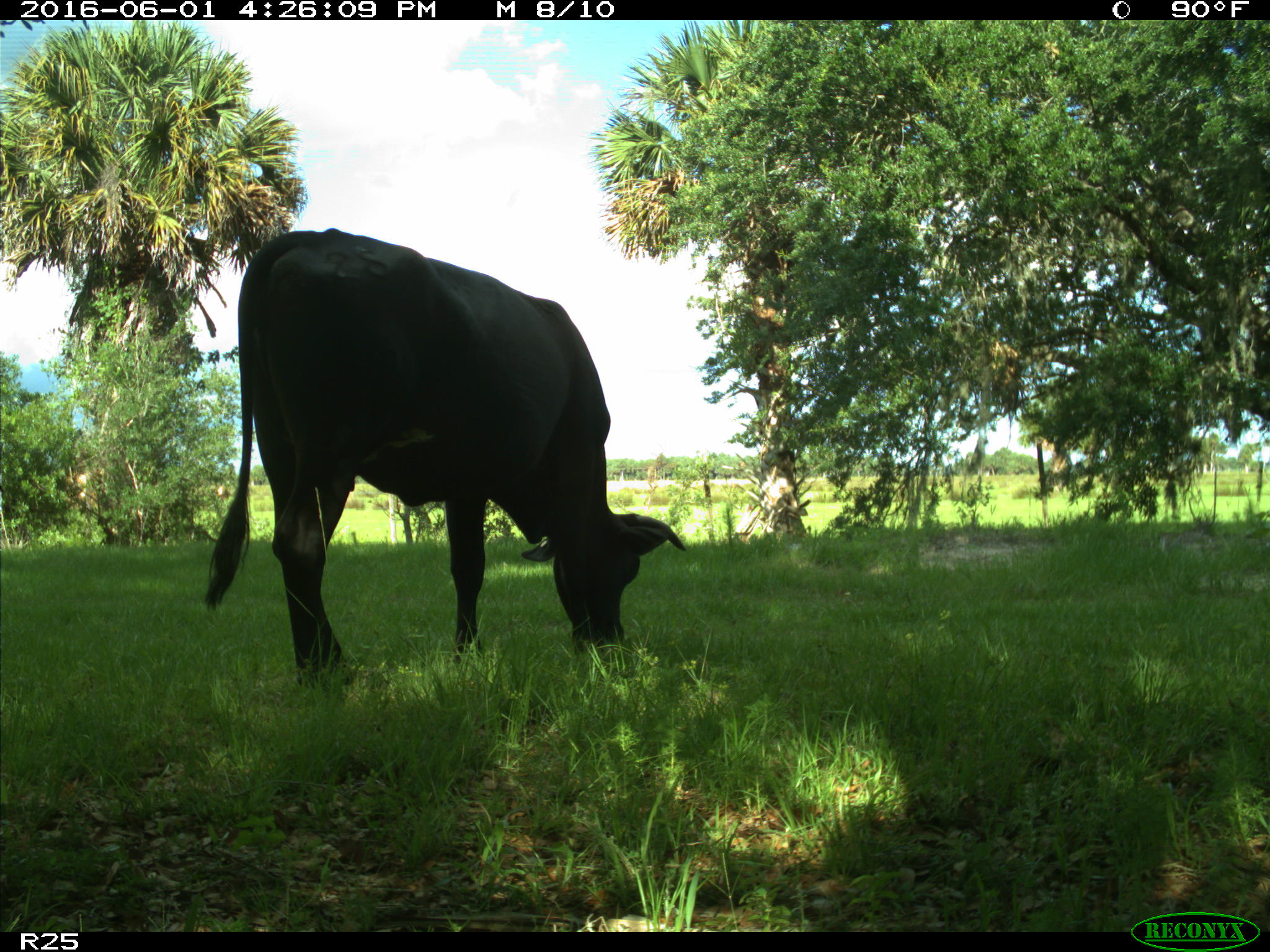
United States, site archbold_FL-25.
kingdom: Animalia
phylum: Chordata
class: Mammalia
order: Artiodactyla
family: Bovidae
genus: Bos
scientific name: Bos taurus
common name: domestic cow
Bos taurus (domestic cow).